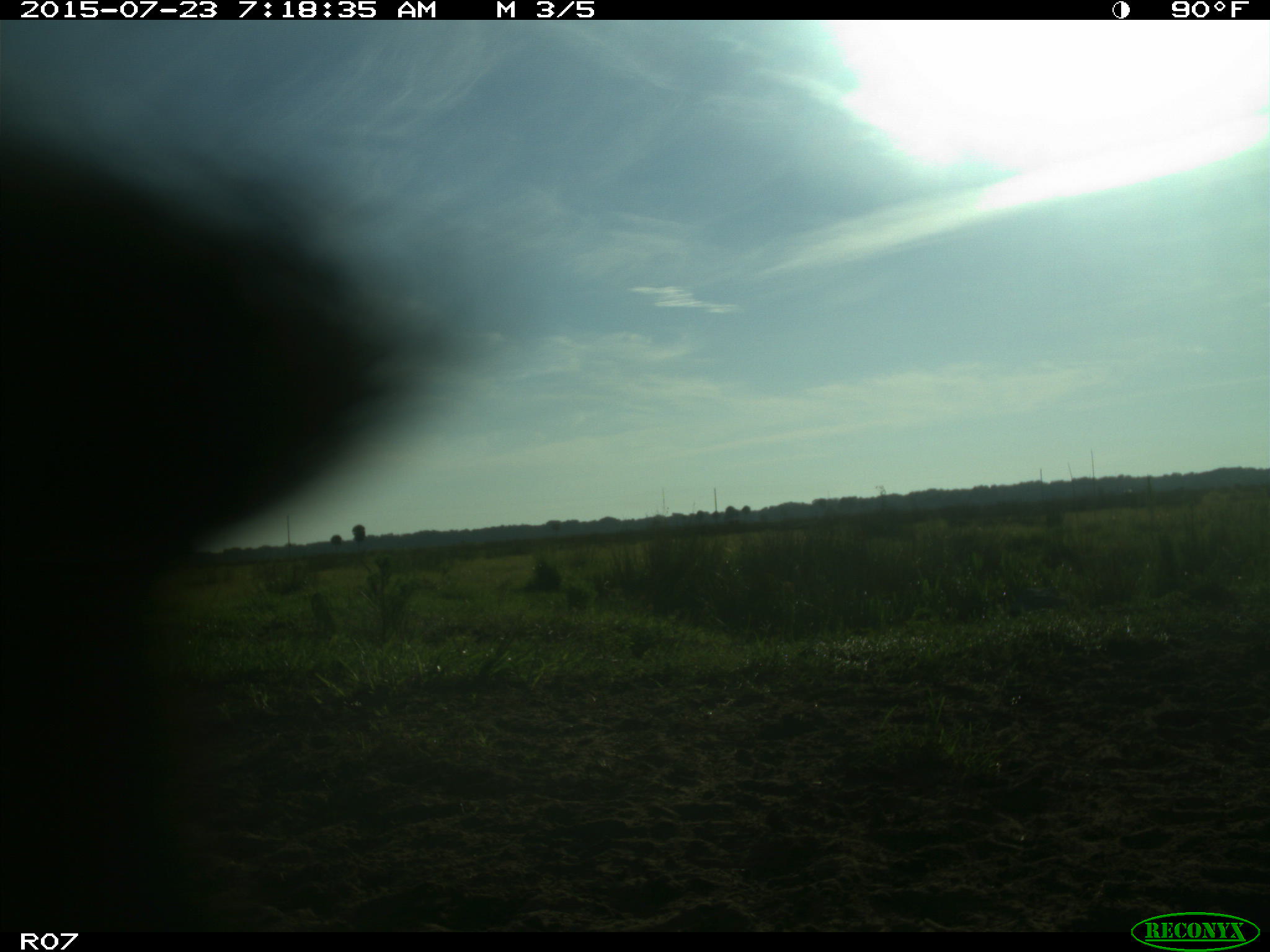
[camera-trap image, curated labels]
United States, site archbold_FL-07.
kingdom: Animalia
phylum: Chordata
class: Mammalia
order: Artiodactyla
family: Bovidae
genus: Bos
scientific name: Bos taurus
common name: domestic cow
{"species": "Bos taurus (domestic cow)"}